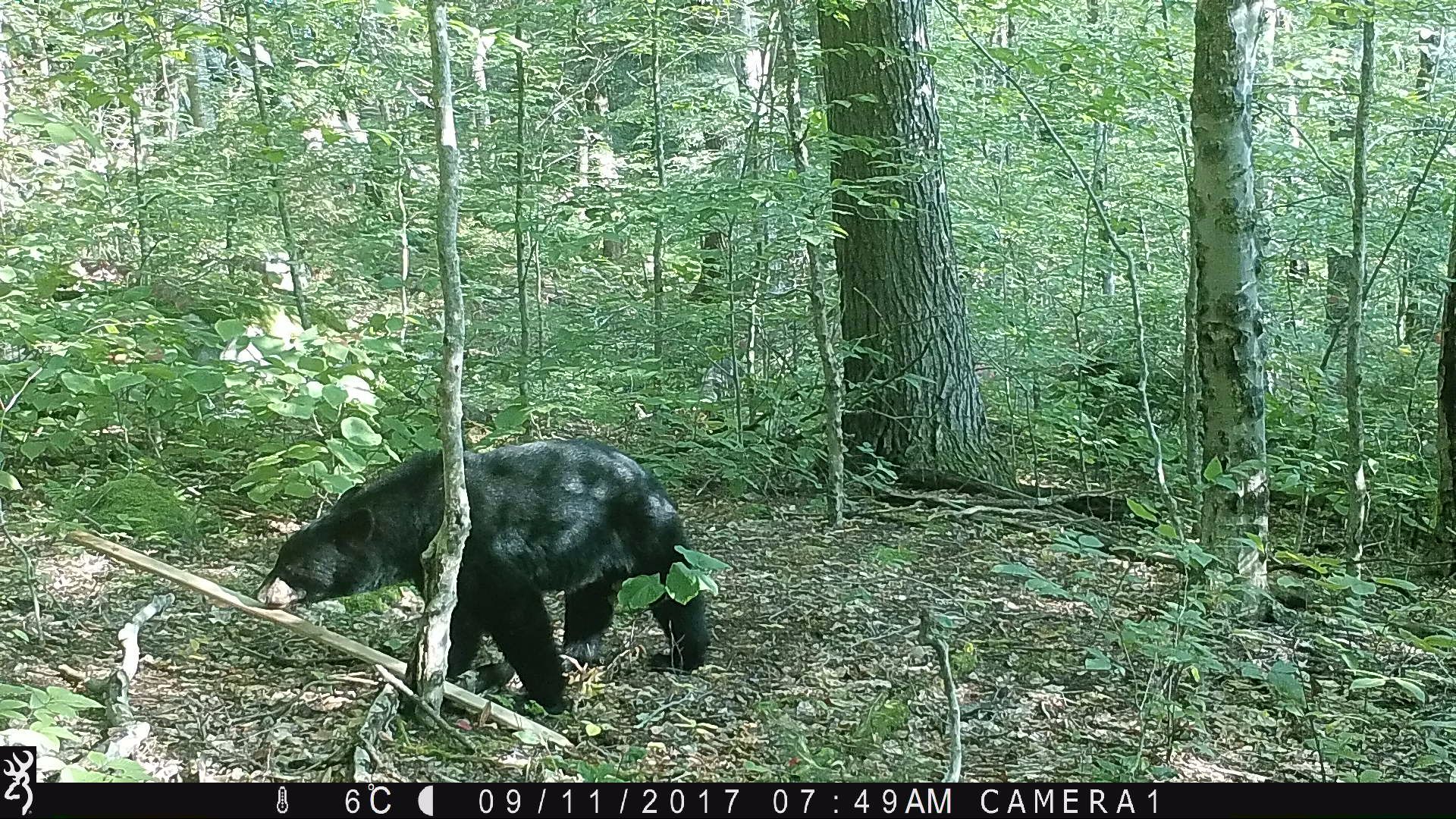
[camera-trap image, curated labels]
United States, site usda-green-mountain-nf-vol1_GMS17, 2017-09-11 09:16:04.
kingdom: Animalia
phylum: Chordata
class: Mammalia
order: Carnivora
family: Ursidae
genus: Ursus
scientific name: Ursus americanus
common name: black bear